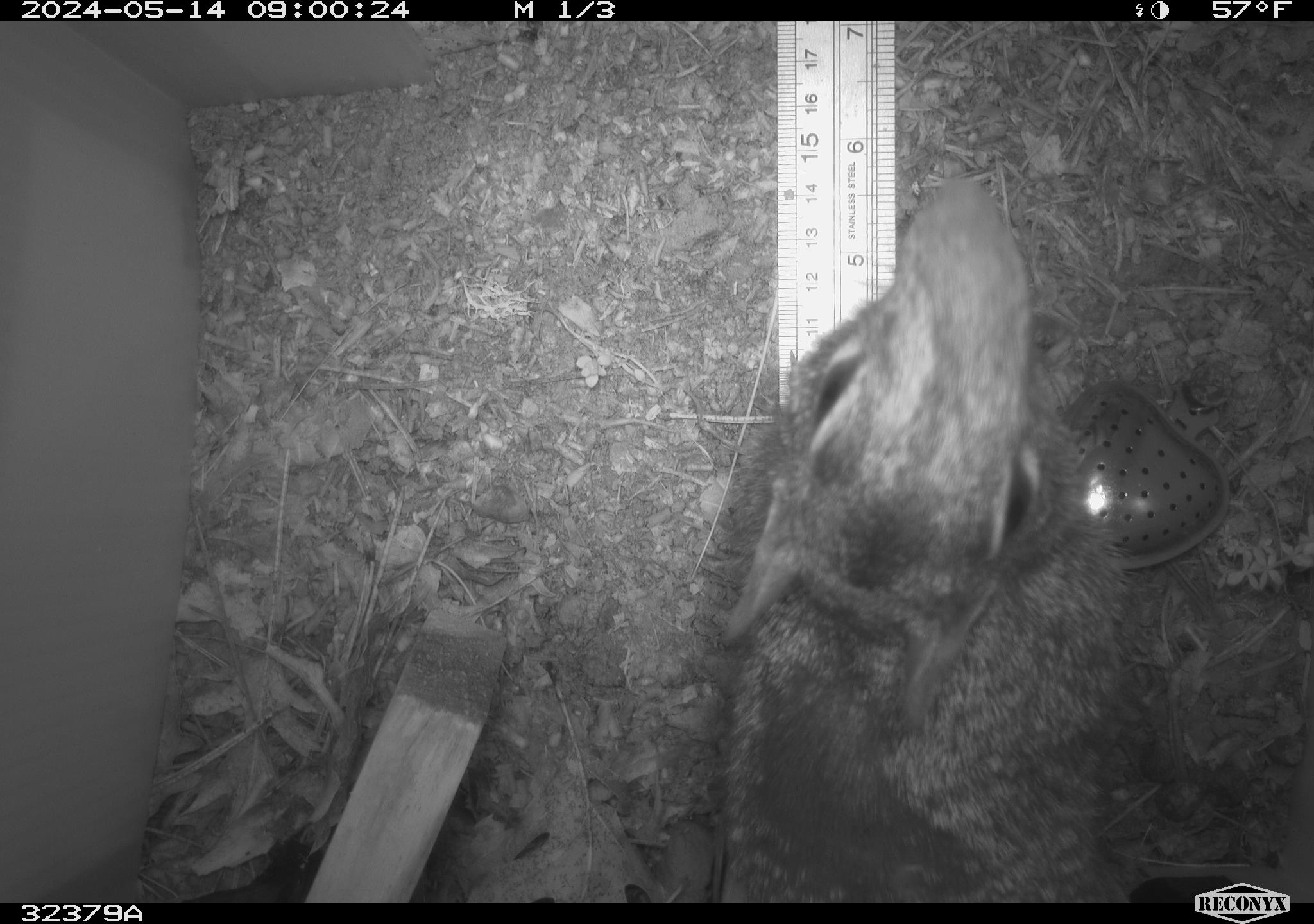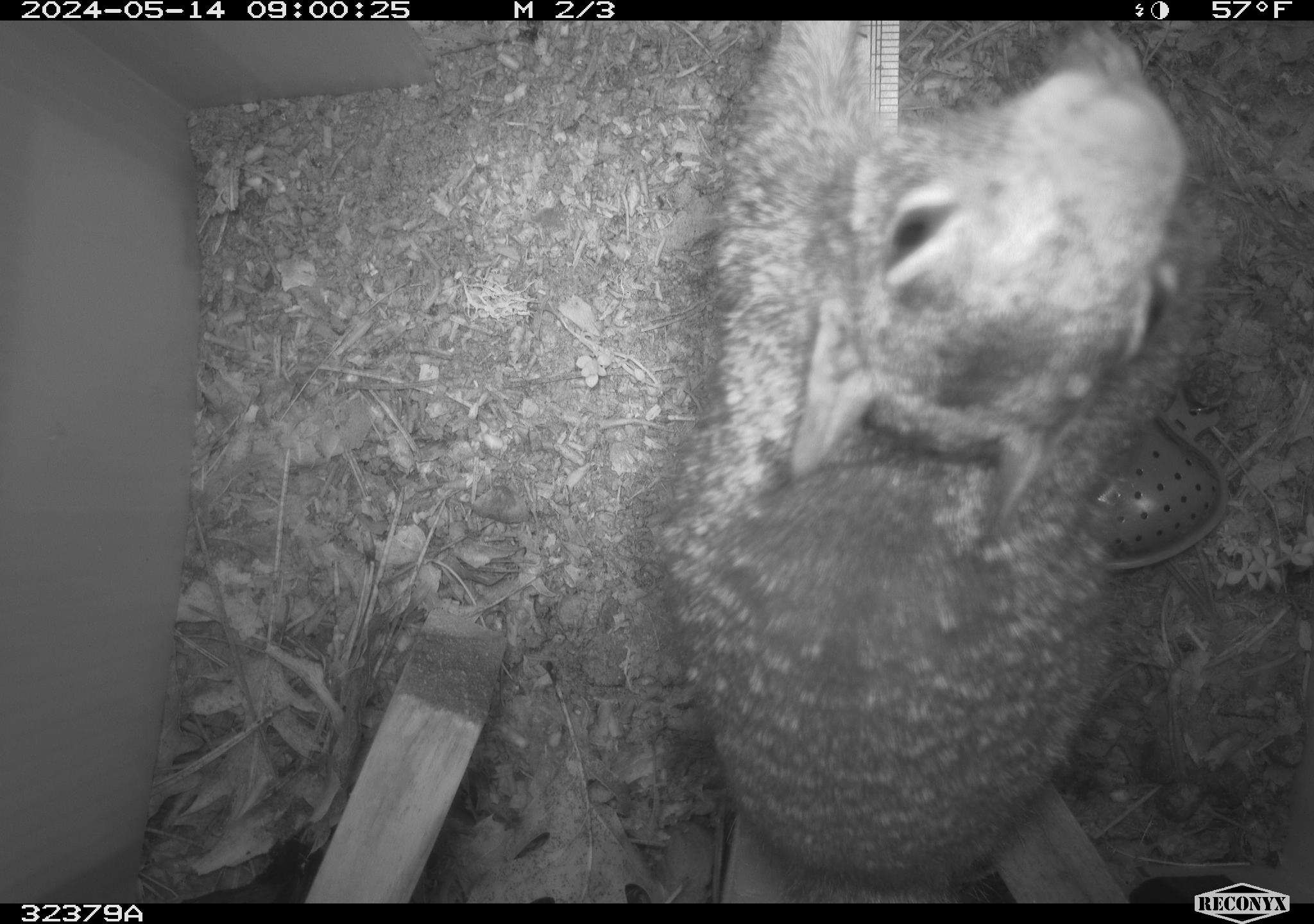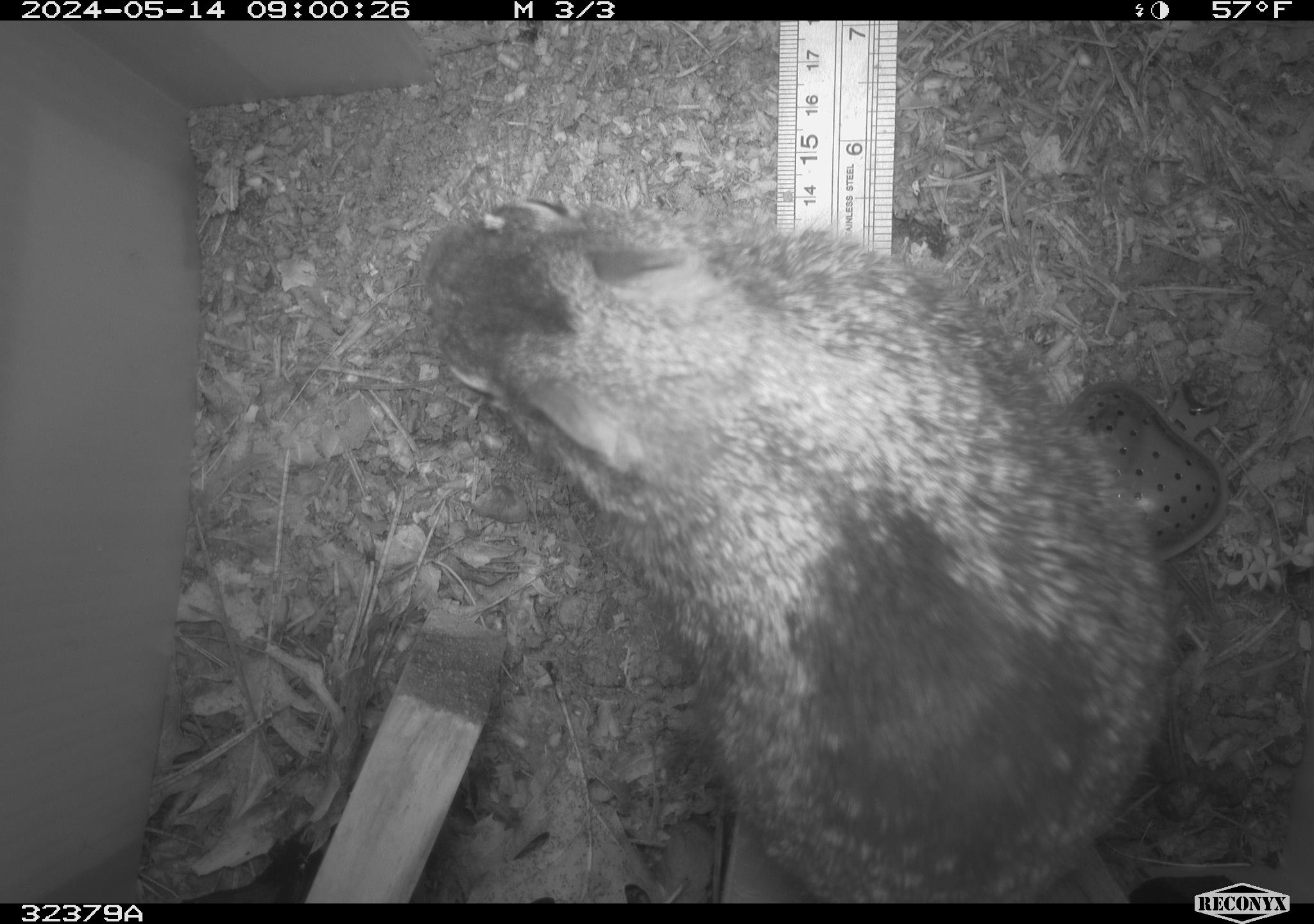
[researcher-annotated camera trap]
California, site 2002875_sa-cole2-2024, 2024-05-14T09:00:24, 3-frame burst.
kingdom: Animalia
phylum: Chordata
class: Mammalia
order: Rodentia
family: Sciuridae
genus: Otospermophilus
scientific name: Otospermophilus beecheyi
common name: california ground squirrel